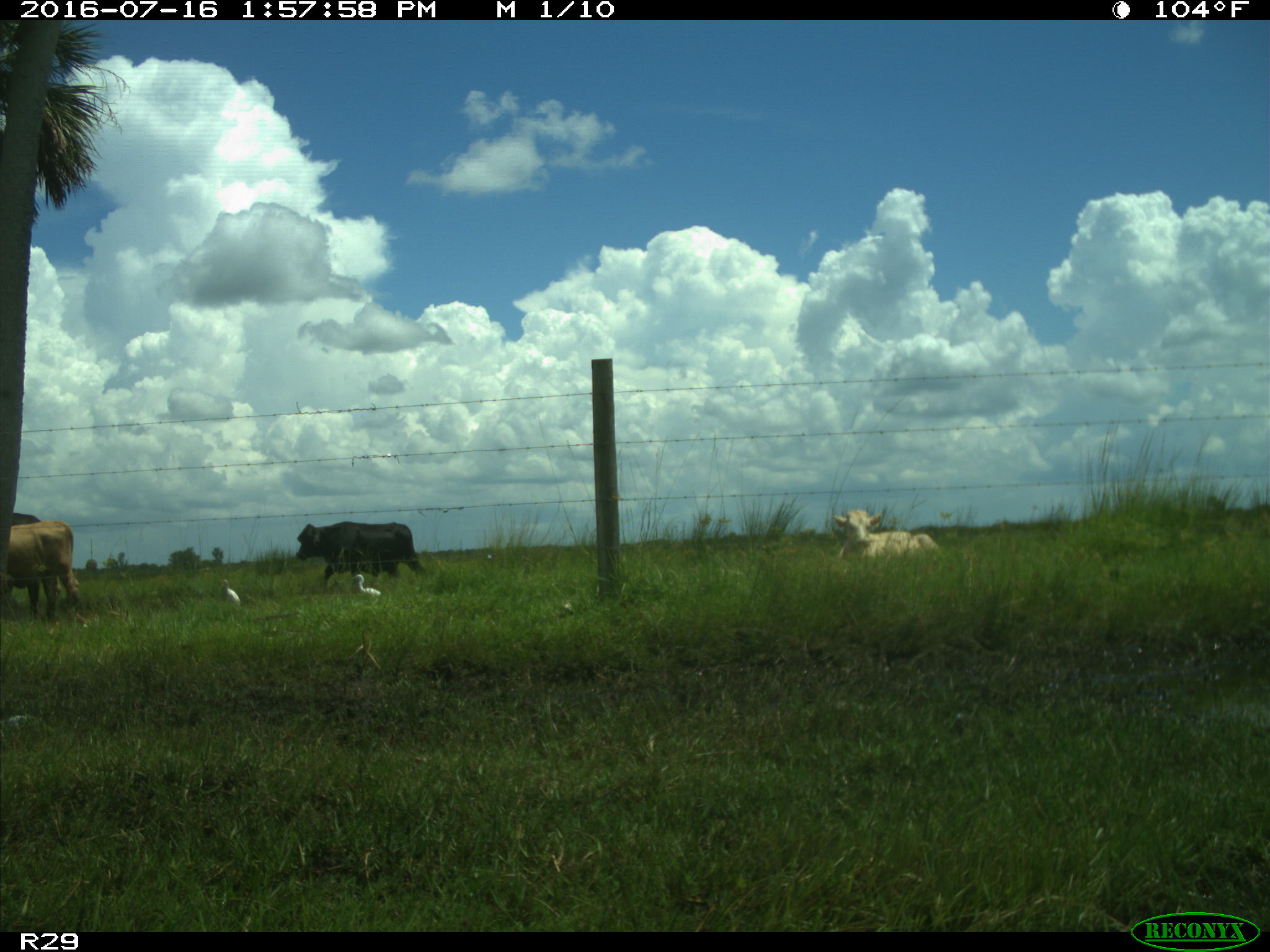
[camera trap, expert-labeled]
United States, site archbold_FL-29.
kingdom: Animalia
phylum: Chordata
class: Mammalia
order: Artiodactyla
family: Bovidae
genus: Bos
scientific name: Bos taurus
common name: domestic cow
Bos taurus (domestic cow).